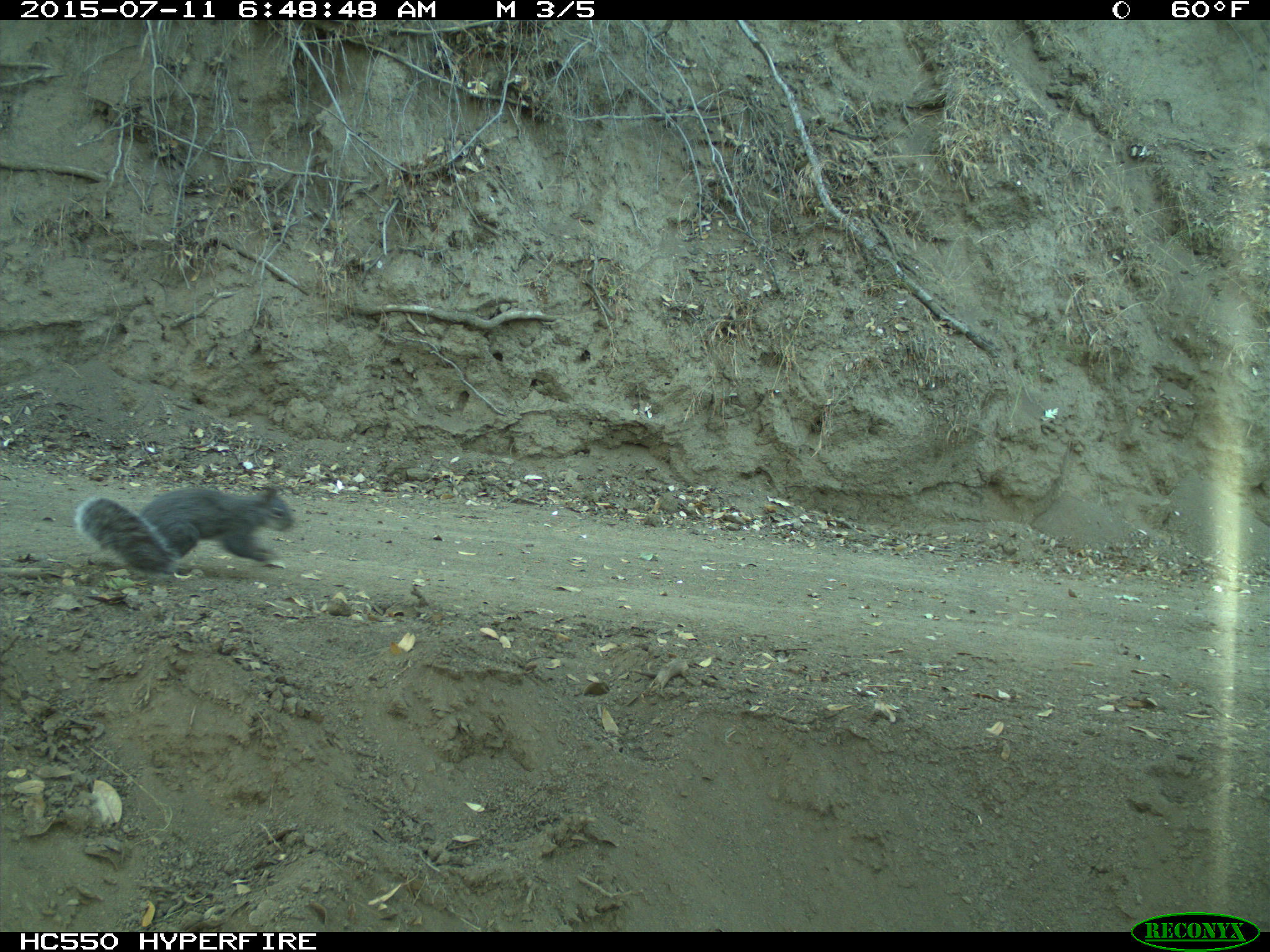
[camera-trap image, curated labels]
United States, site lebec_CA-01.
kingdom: Animalia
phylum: Chordata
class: Mammalia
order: Rodentia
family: Sciuridae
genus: Sciurus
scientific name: Sciurus carolinensis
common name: eastern gray squirrel